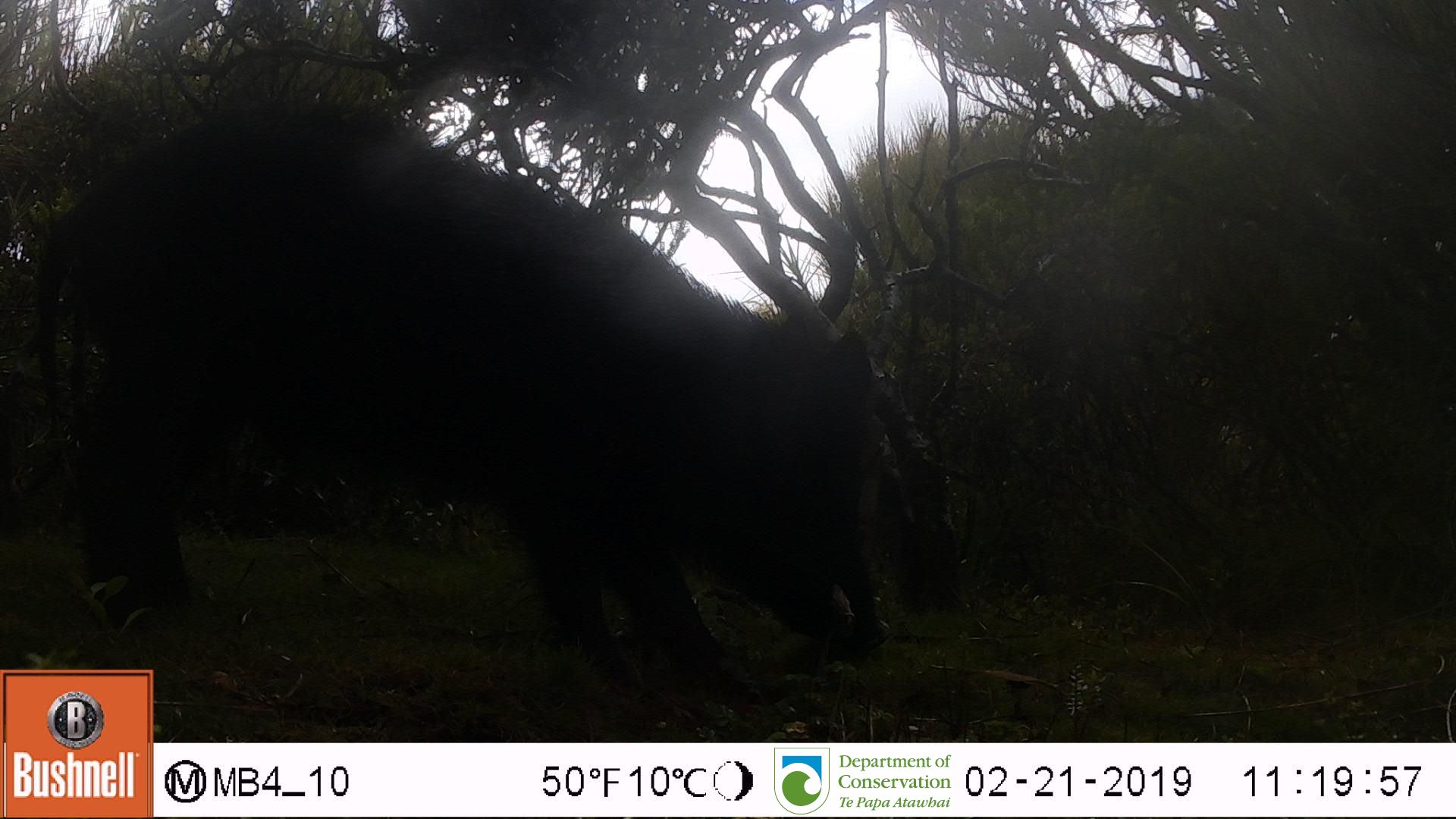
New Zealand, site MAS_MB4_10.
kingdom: Animalia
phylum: Chordata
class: Mammalia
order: Artiodactyla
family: Suidae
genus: Sus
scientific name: Sus scrofa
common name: pig